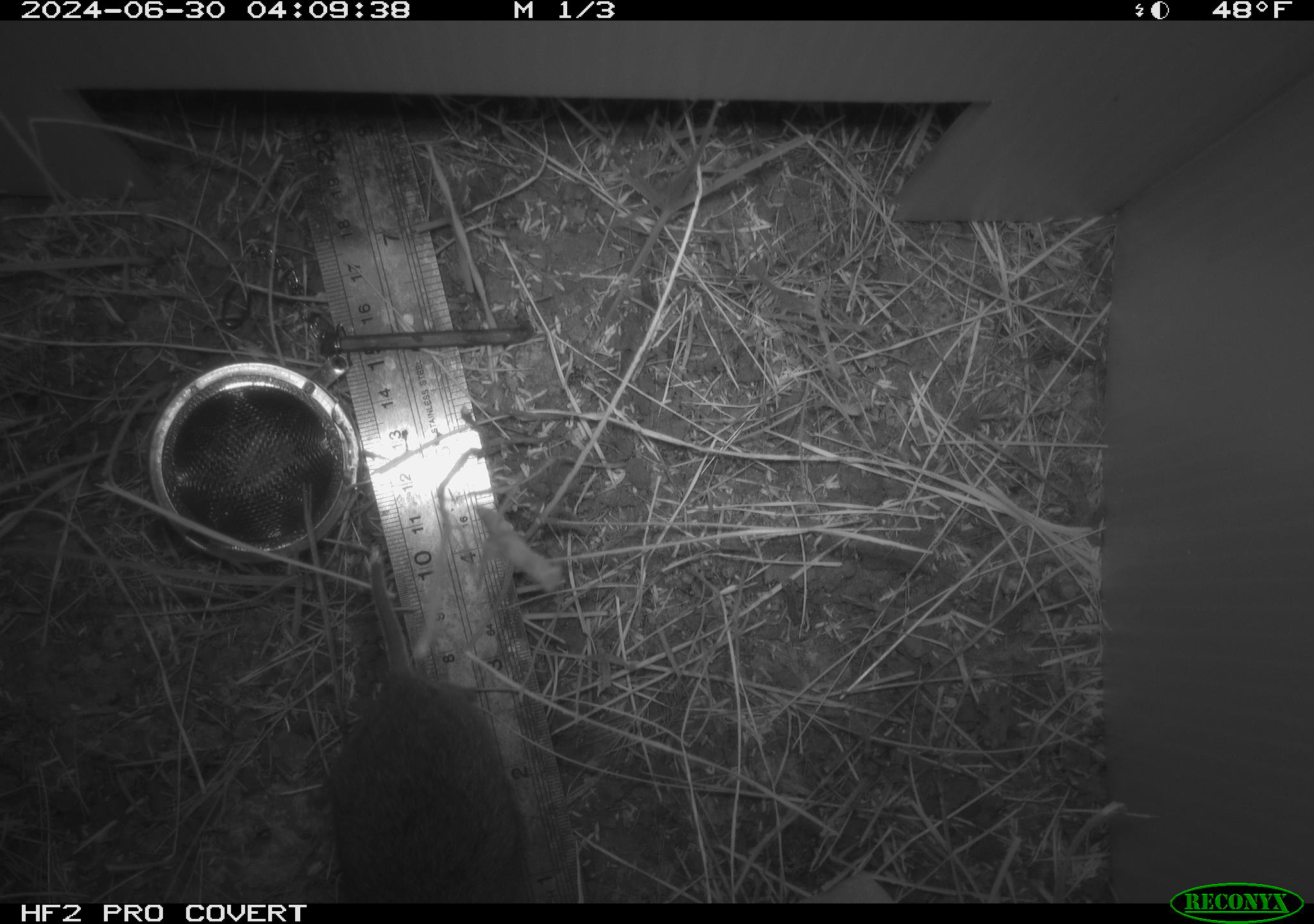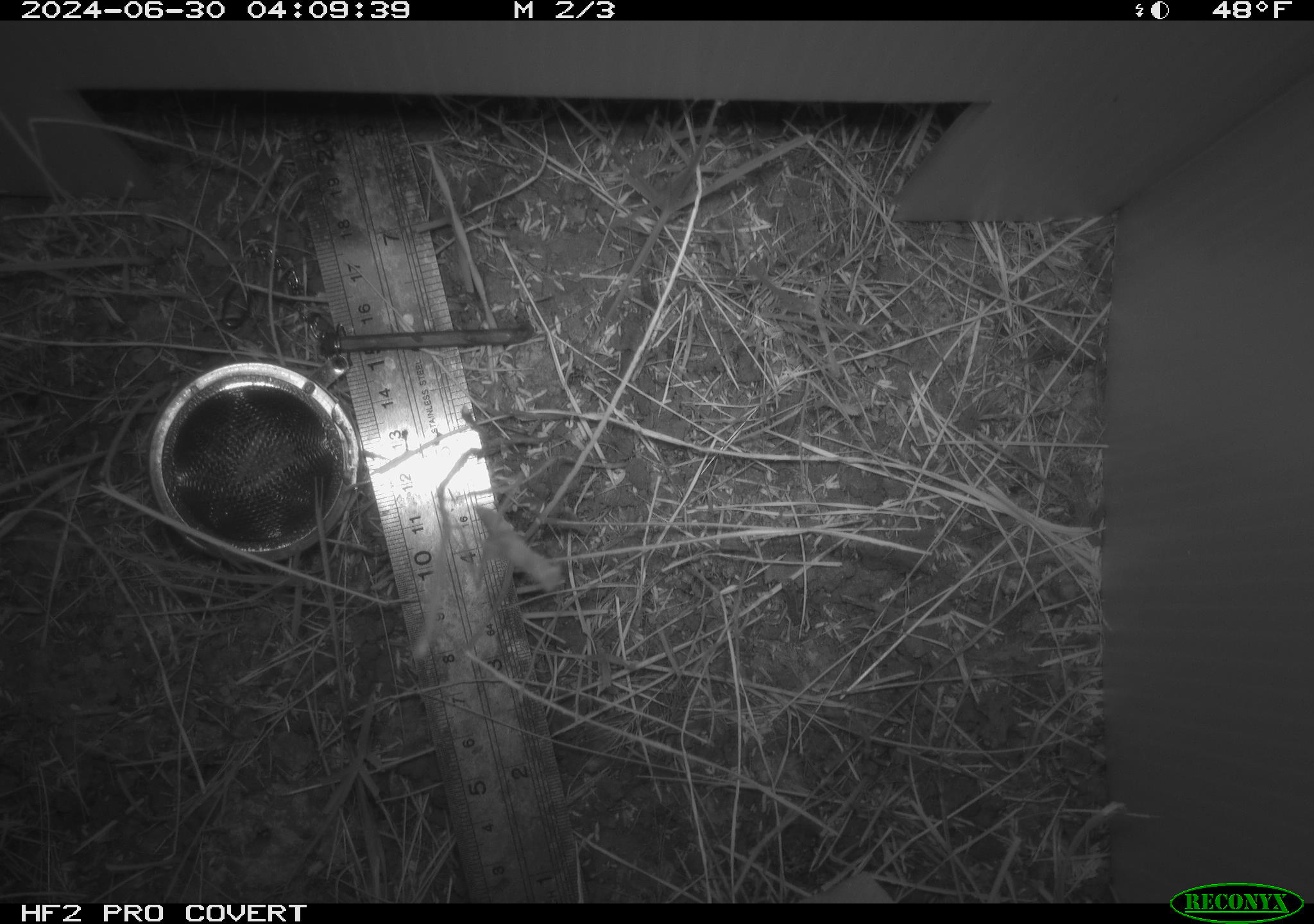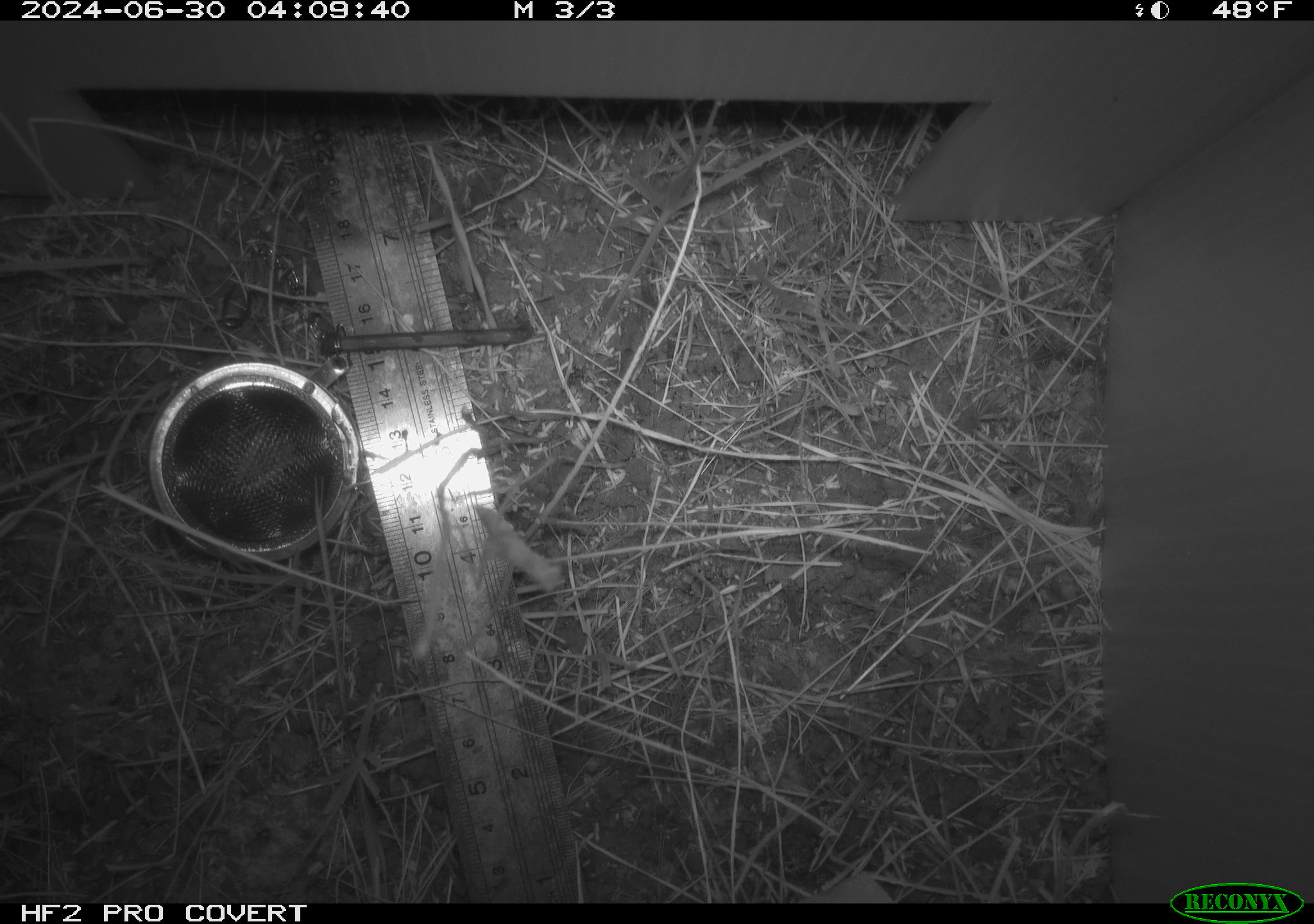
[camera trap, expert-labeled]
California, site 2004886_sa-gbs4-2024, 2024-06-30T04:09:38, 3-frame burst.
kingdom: Animalia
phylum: Chordata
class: Mammalia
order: Rodentia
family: Cricetidae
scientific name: Arvicolinae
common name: voles, lemmings, and muskrats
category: arvicolinae subfamily